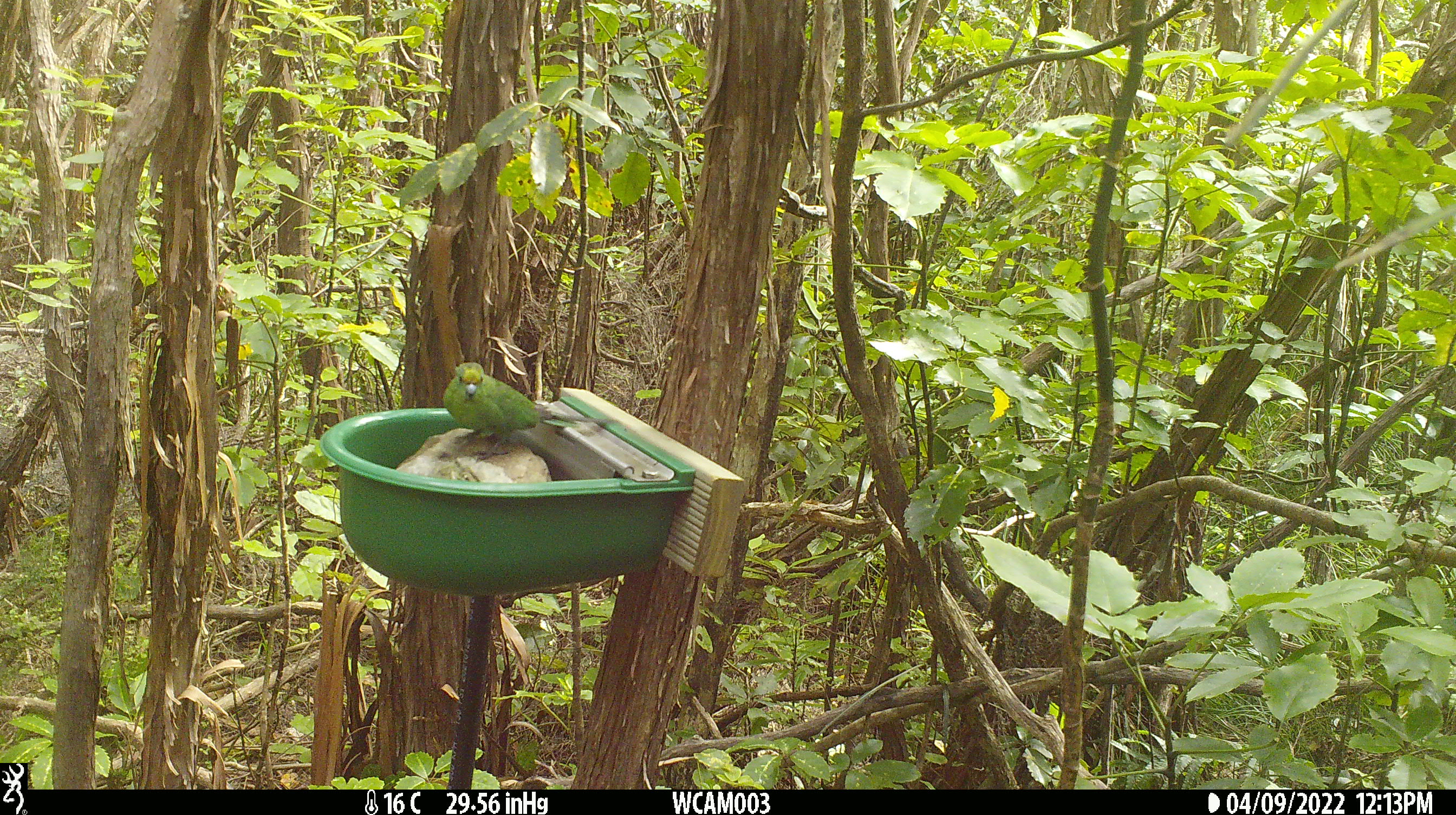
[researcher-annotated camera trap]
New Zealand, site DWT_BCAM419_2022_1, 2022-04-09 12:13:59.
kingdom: Animalia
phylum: Chordata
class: Aves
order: Psittaciformes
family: Psittaculidae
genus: Cyanoramphus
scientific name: Cyanoramphus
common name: parakeet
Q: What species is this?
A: Parakeet (Cyanoramphus).